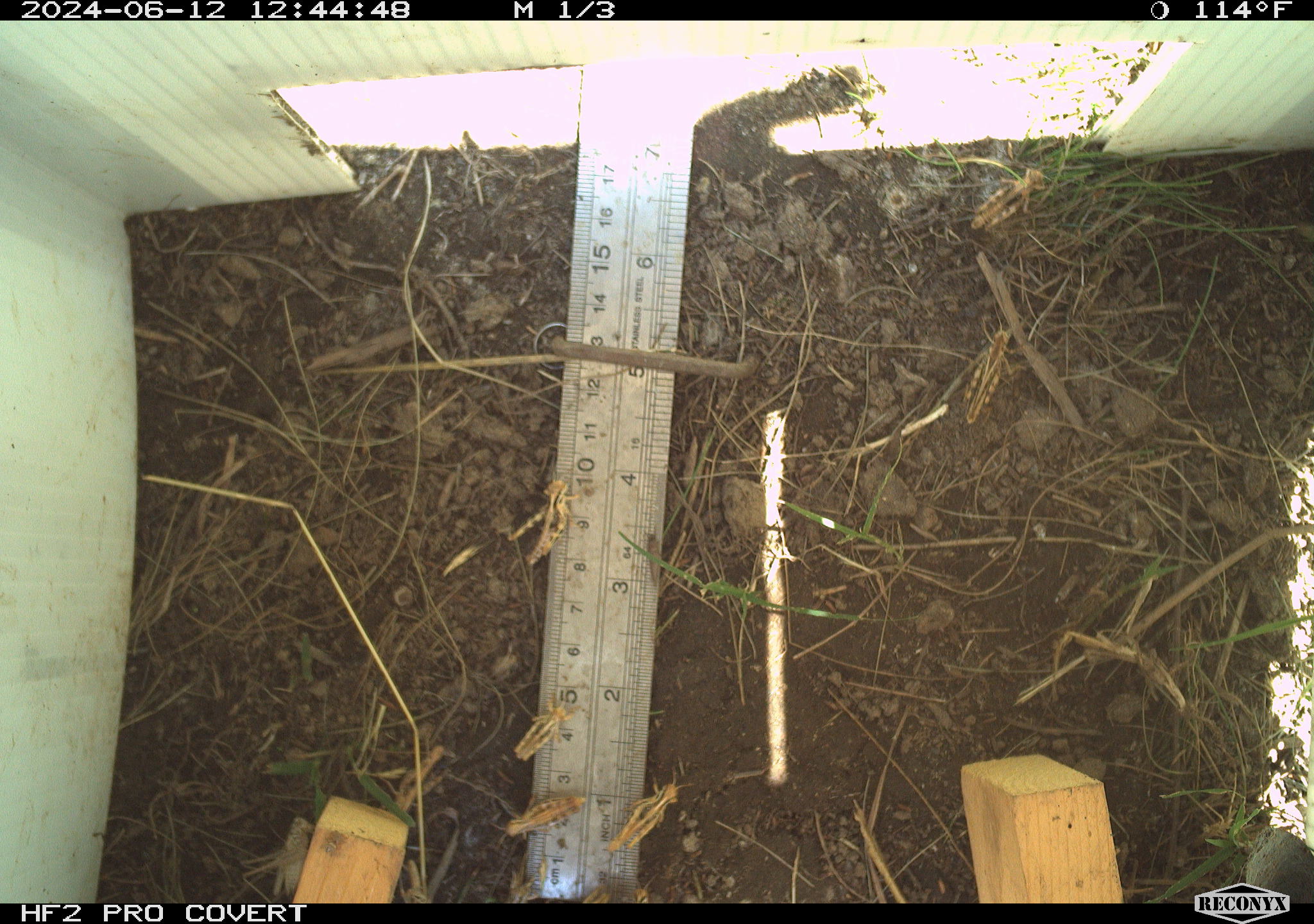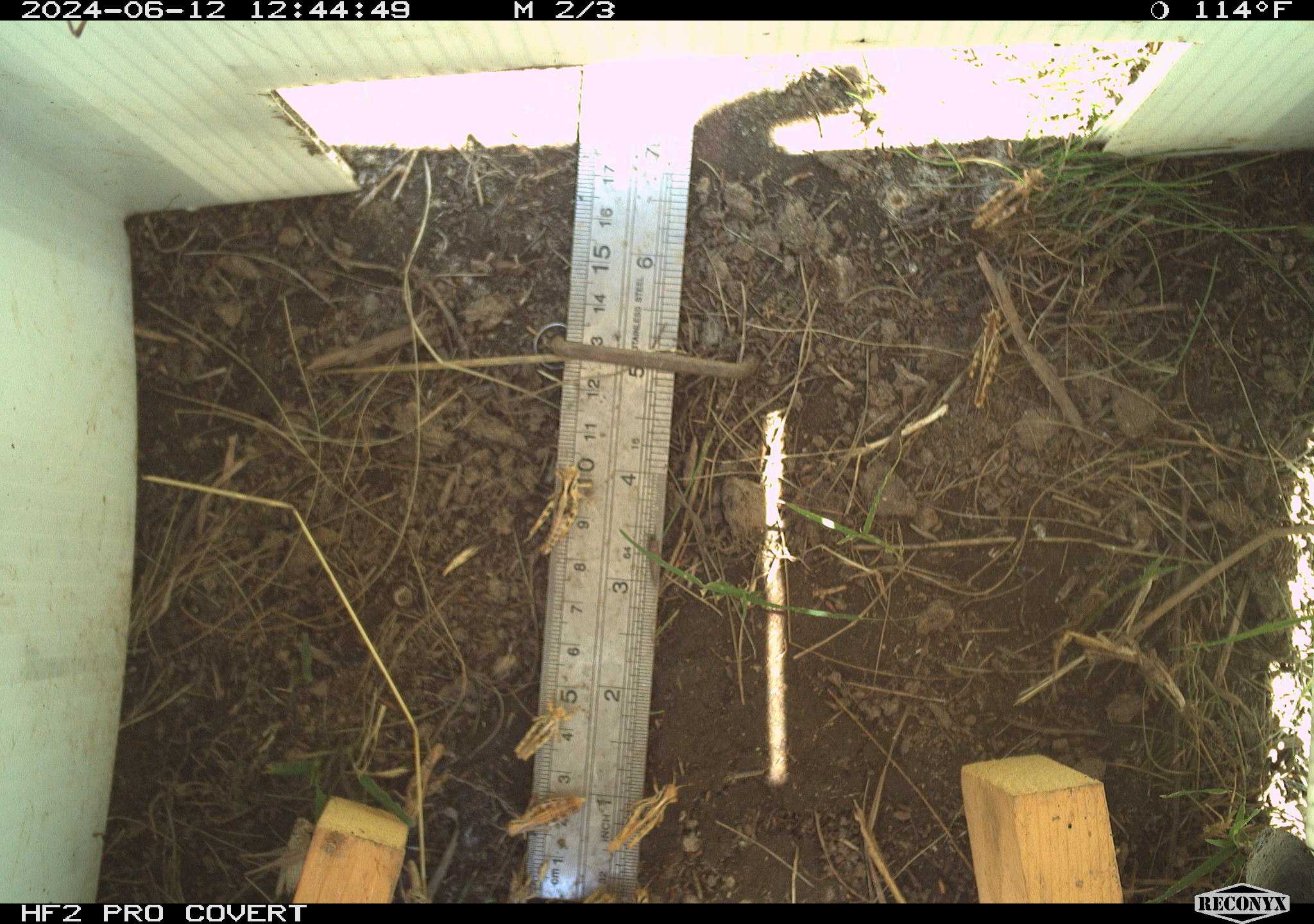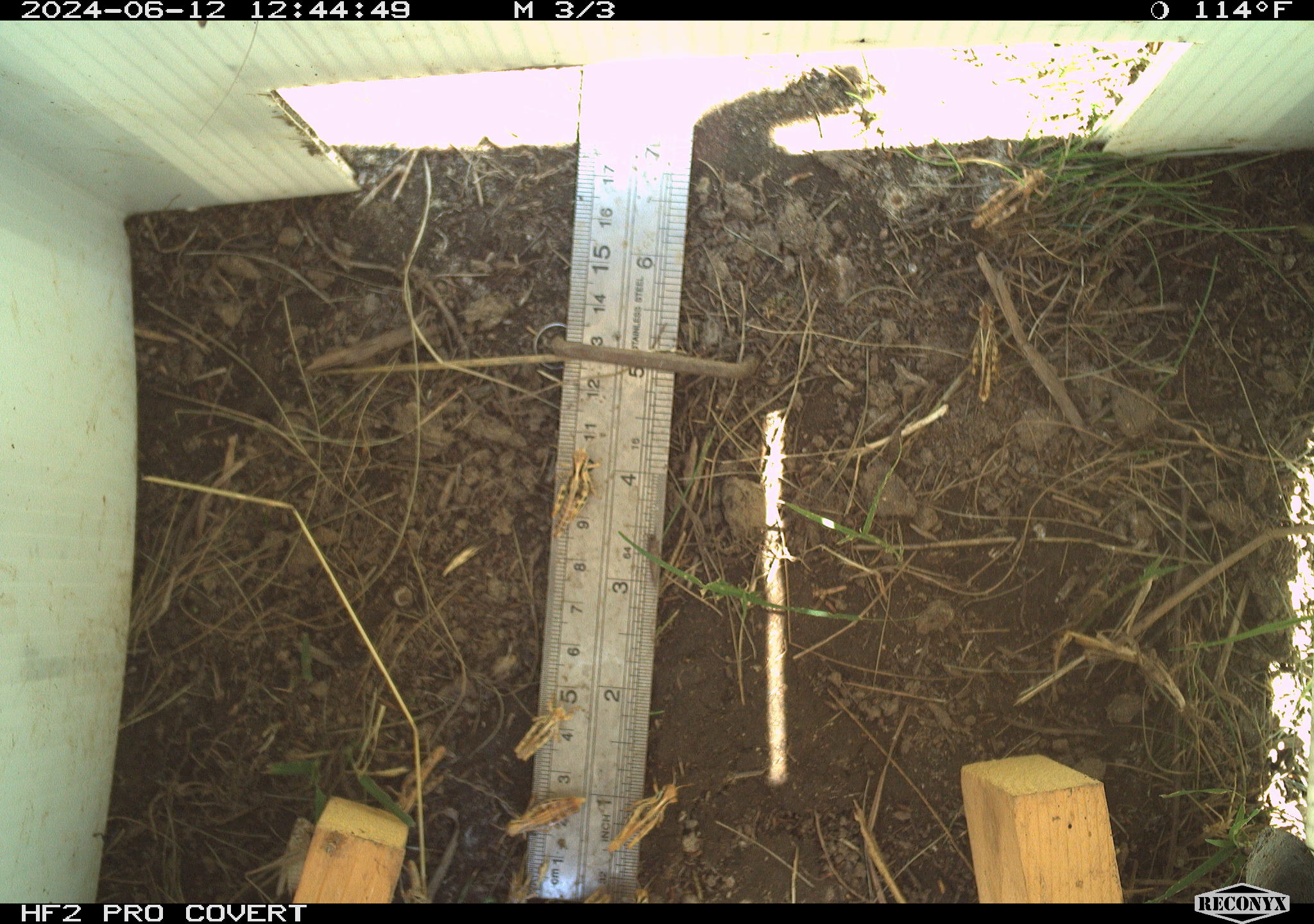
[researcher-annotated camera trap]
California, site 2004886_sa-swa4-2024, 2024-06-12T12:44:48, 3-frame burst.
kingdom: Animalia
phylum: Arthropoda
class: Insecta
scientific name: Insecta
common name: insect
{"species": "insect (Insecta)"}